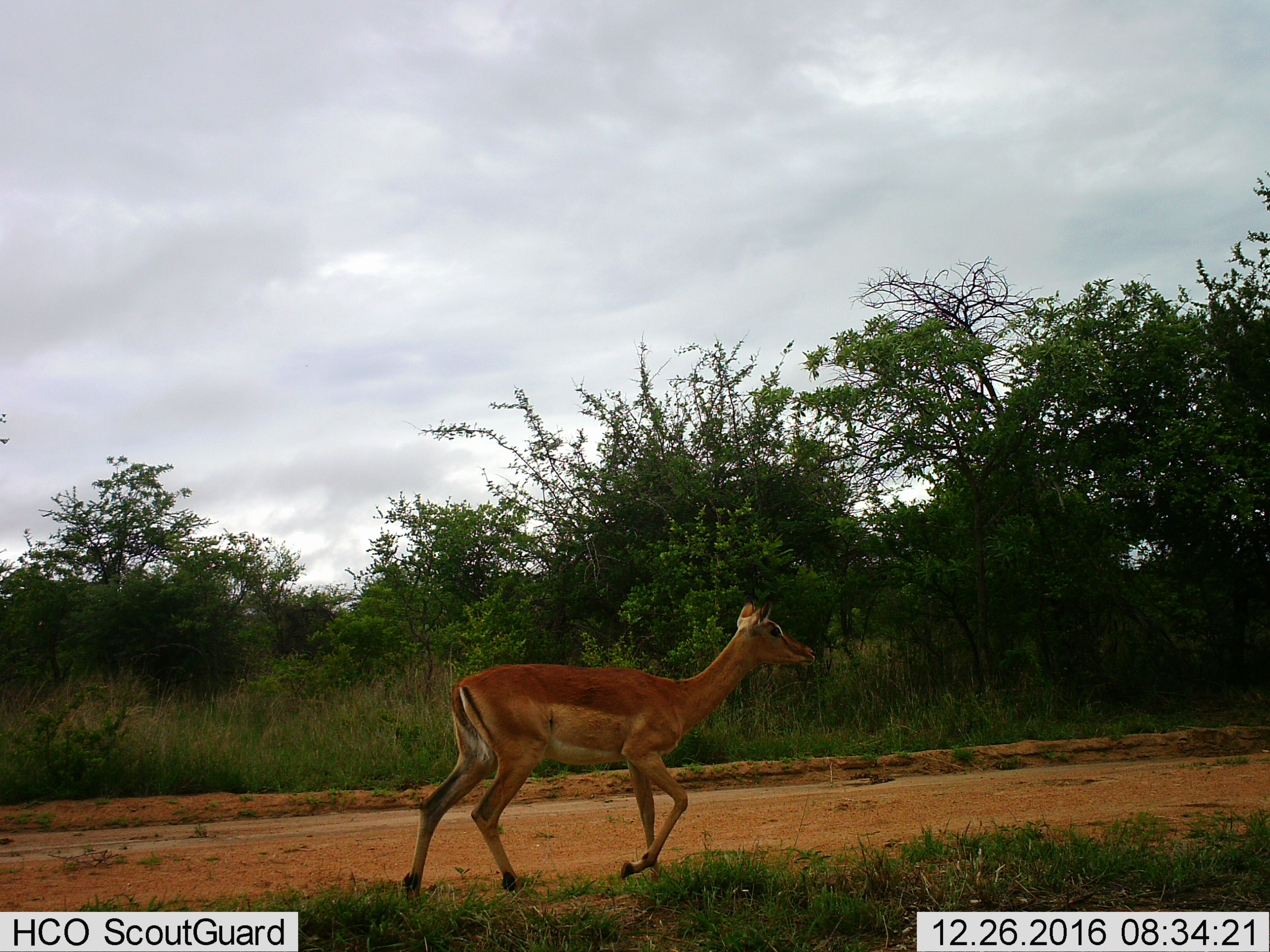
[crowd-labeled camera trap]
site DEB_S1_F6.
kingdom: Animalia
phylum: Chordata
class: Mammalia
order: Artiodactyla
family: Bovidae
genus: Aepyceros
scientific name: Aepyceros melampus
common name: impala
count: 1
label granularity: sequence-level